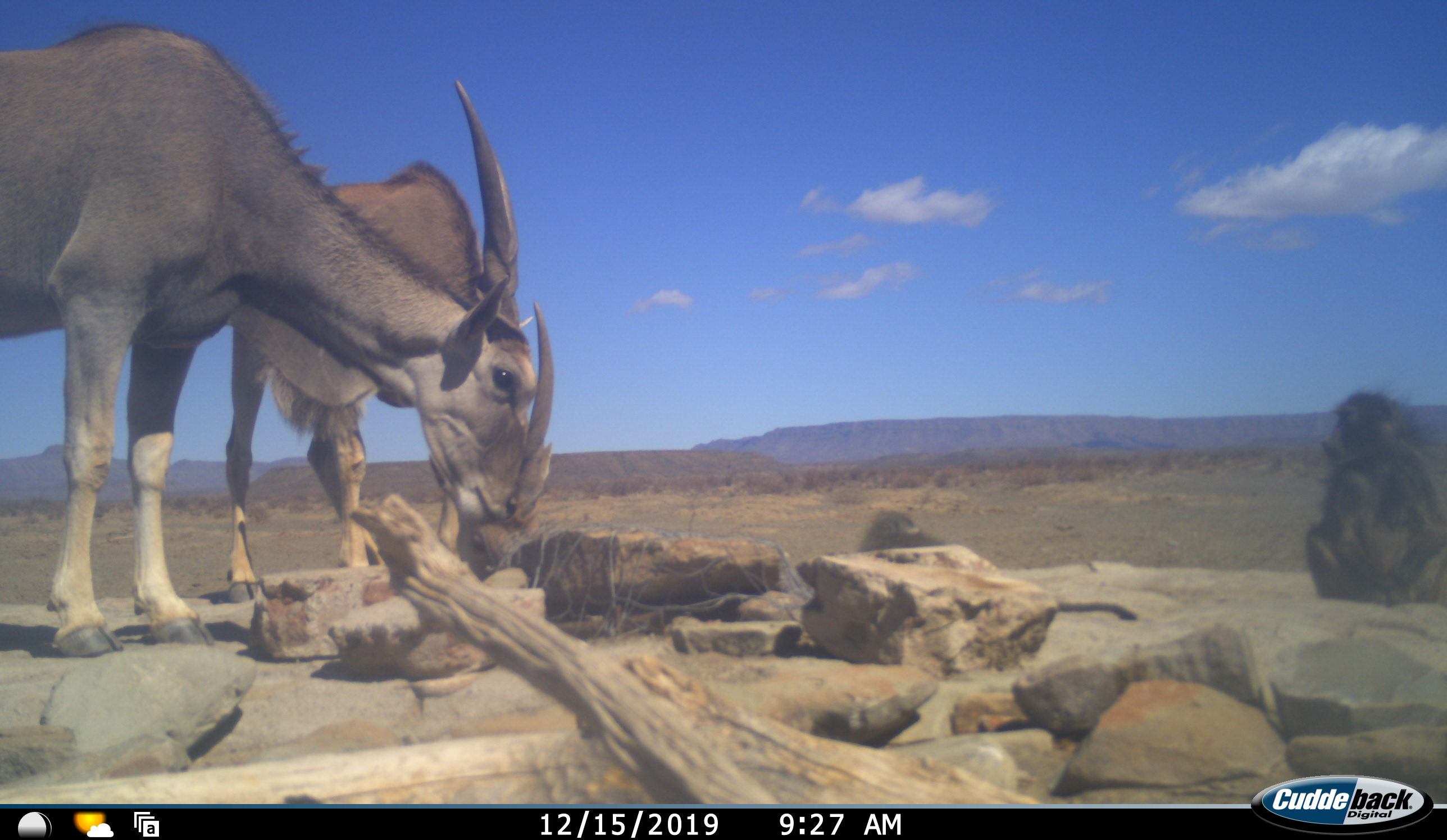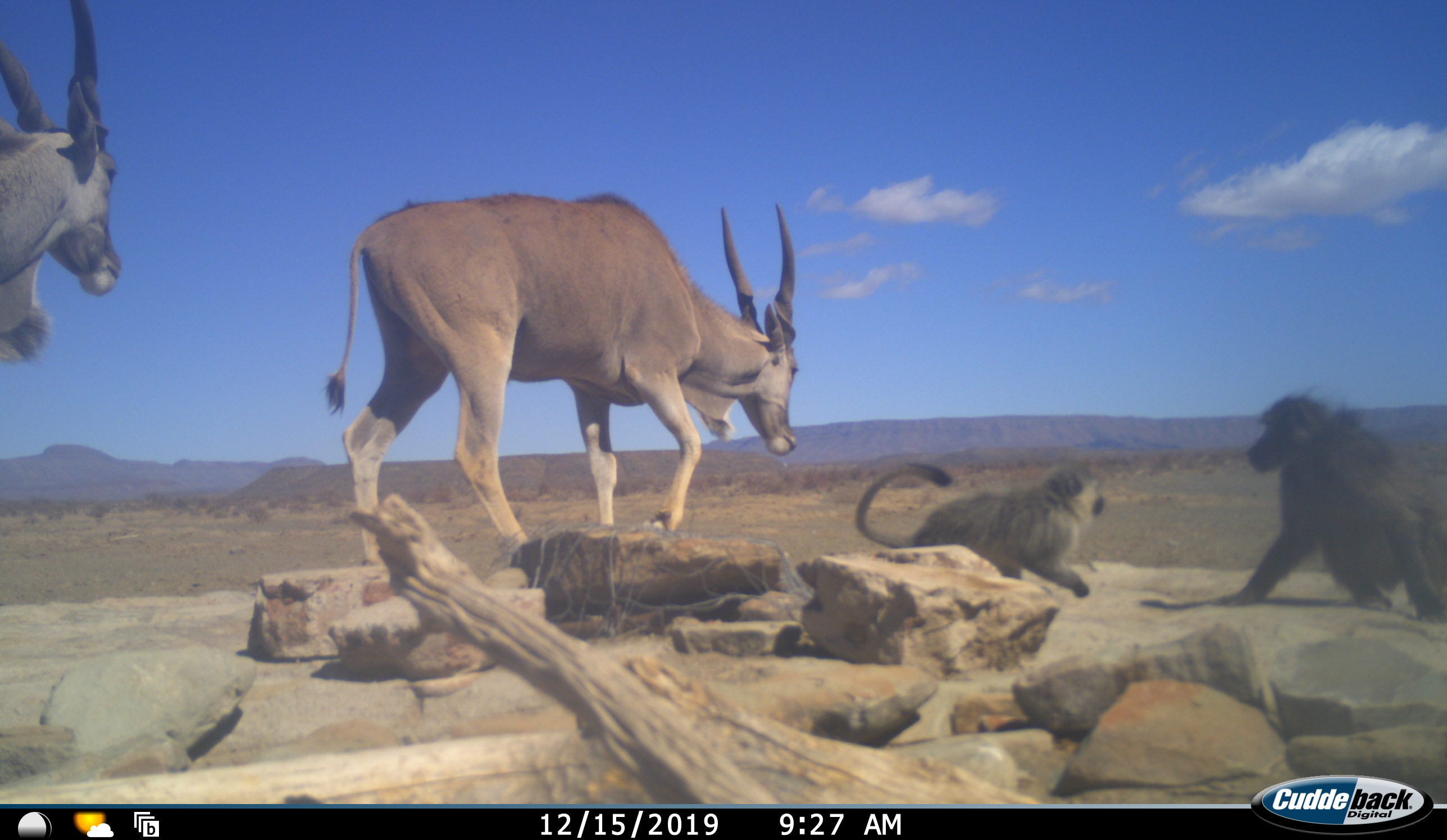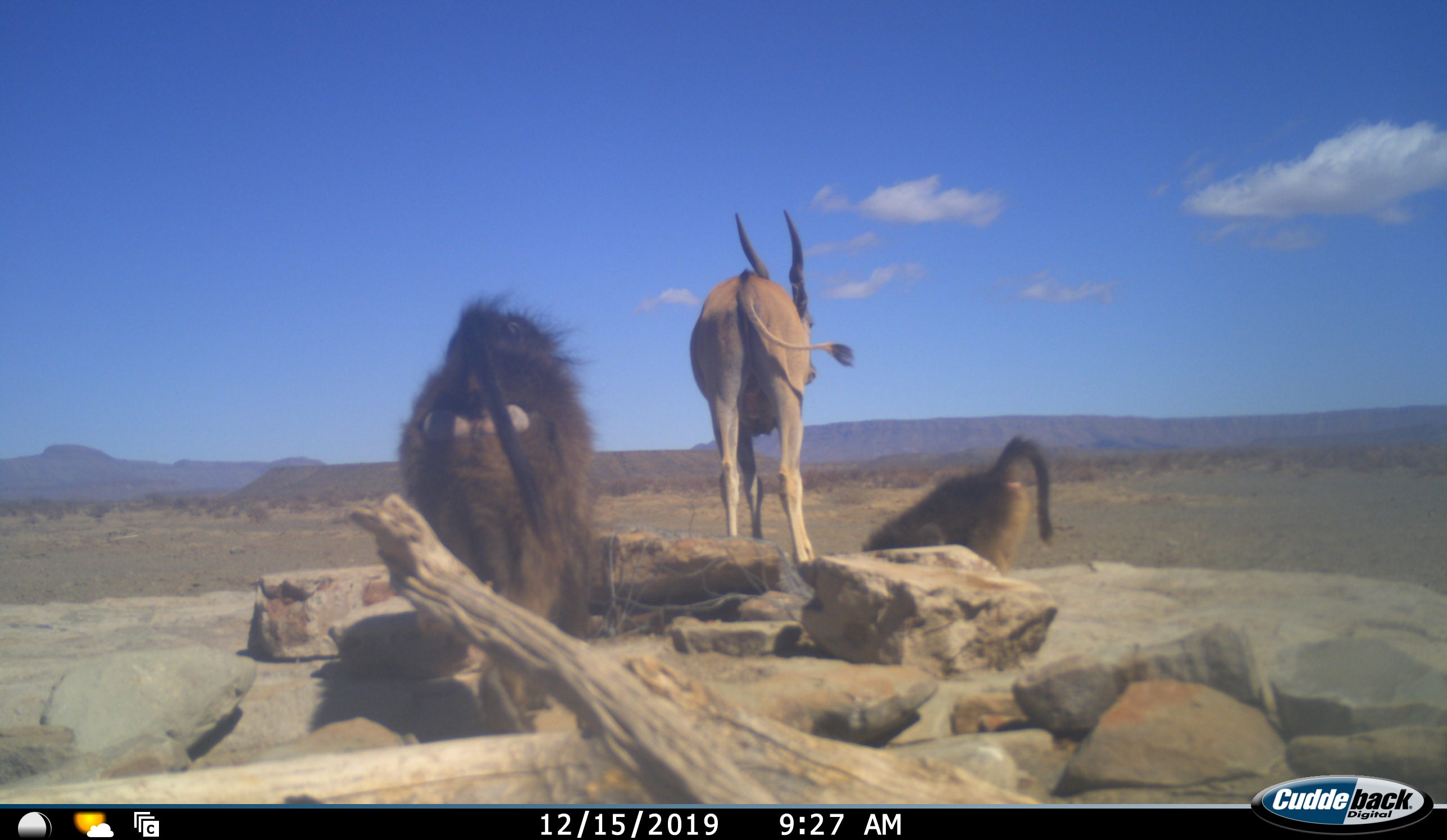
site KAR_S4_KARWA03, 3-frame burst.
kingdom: Animalia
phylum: Chordata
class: Mammalia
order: Primates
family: Cercopithecidae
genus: Papio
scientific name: Papio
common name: baboon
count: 2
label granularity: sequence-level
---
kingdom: Animalia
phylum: Chordata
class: Mammalia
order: Artiodactyla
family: Bovidae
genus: Tragelaphus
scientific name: Tragelaphus oryx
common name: eland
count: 2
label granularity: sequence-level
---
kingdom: Animalia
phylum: Chordata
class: Mammalia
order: Primates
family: Cercopithecidae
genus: Chlorocebus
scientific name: Chlorocebus pygerythrus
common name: vervet monkey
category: monkeyvervet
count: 1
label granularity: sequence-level